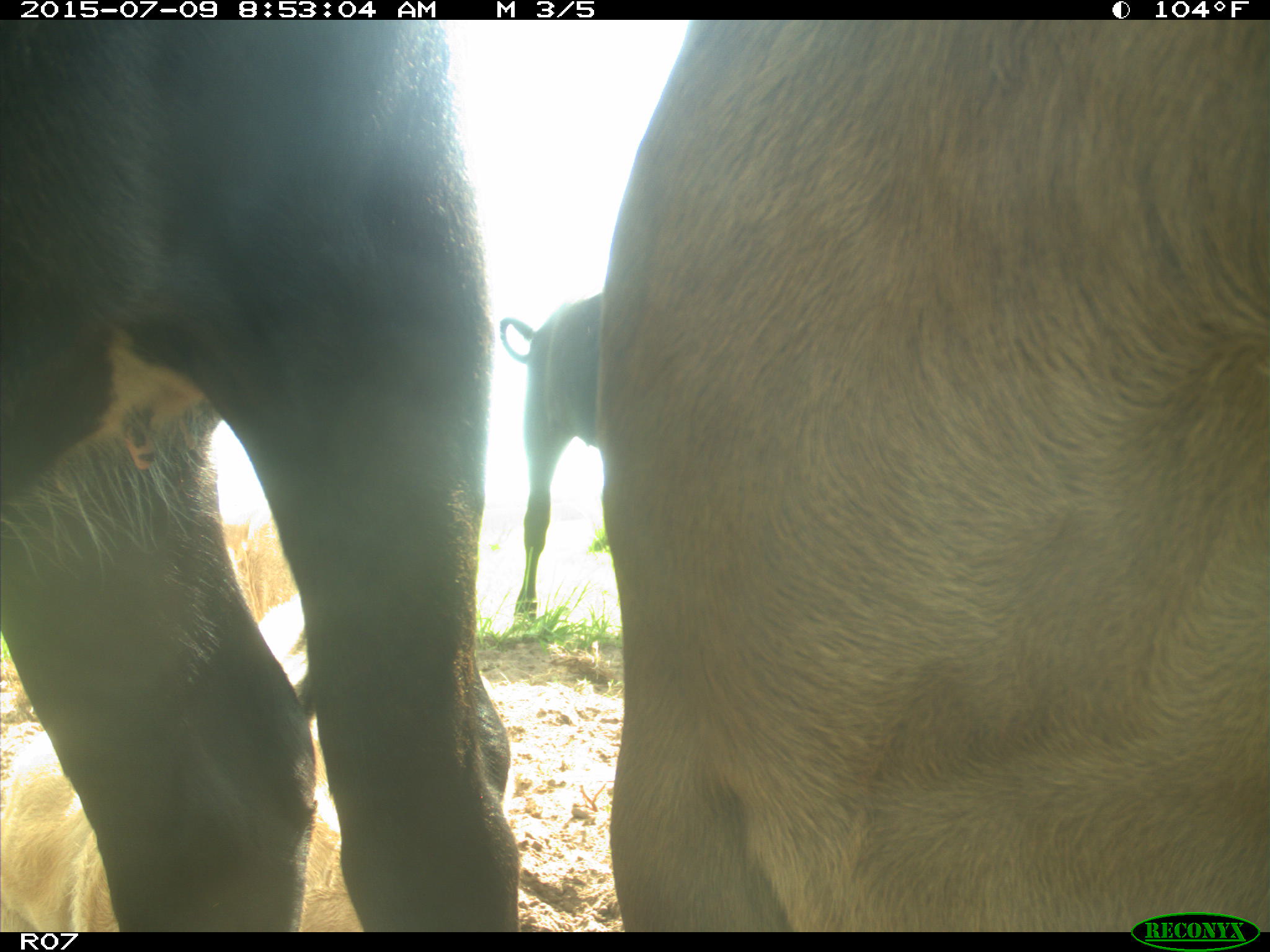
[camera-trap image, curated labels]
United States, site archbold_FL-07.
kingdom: Animalia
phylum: Chordata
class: Mammalia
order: Artiodactyla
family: Bovidae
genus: Bos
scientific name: Bos taurus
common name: domestic cow